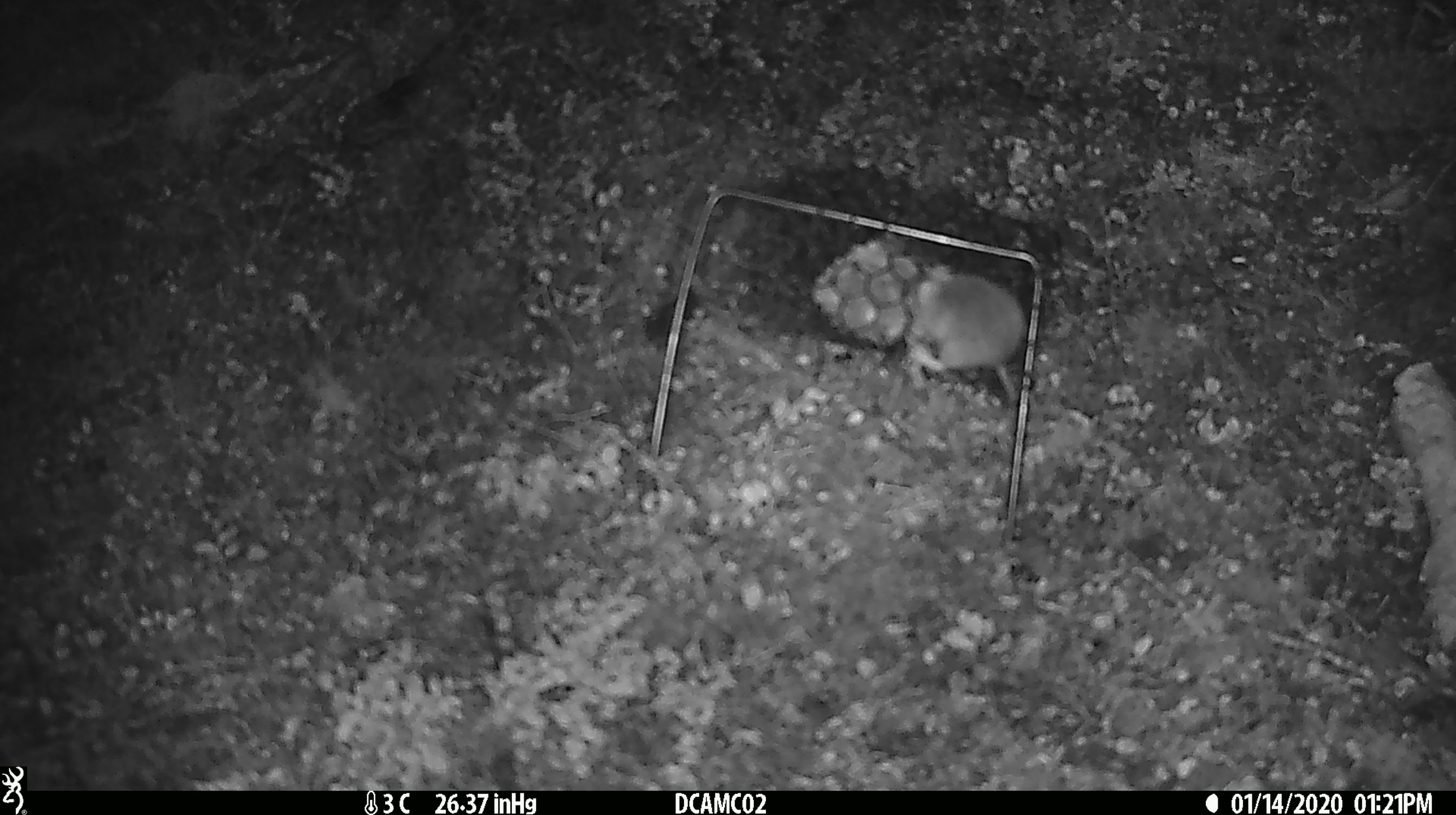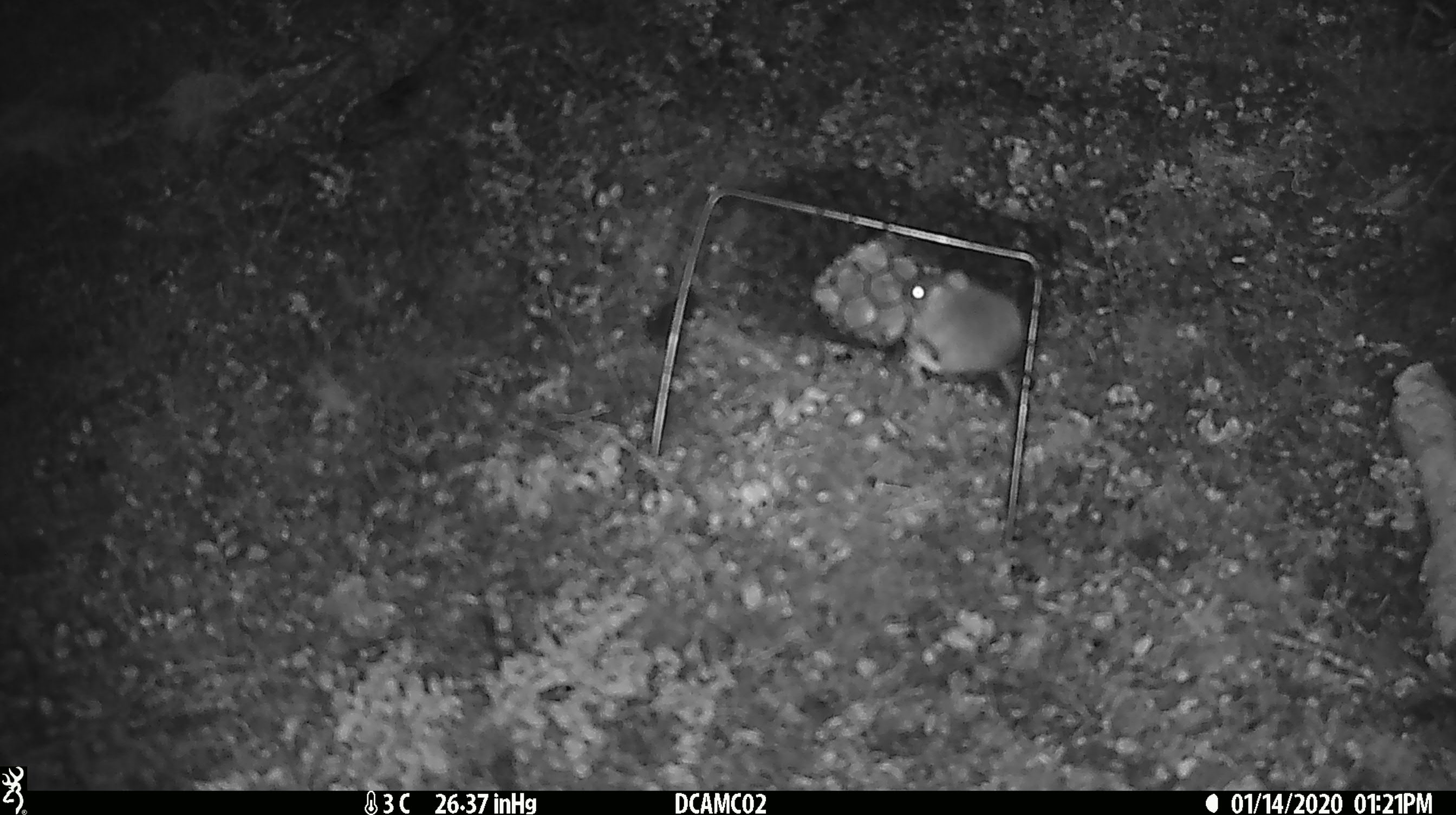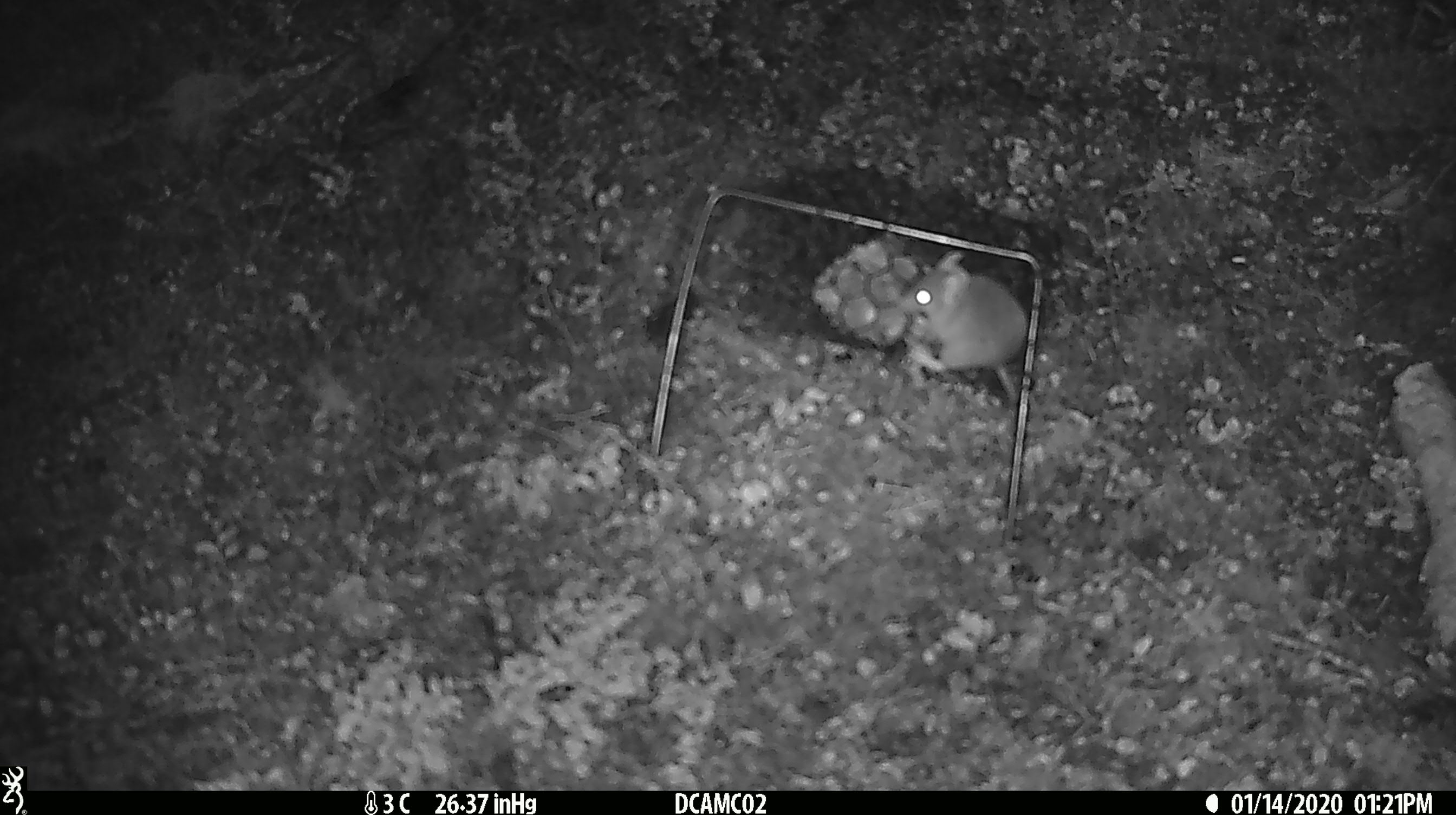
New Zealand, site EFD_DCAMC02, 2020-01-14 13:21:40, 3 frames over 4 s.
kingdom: Animalia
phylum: Chordata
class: Mammalia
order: Rodentia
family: Muridae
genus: Mus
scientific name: Mus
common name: mouse